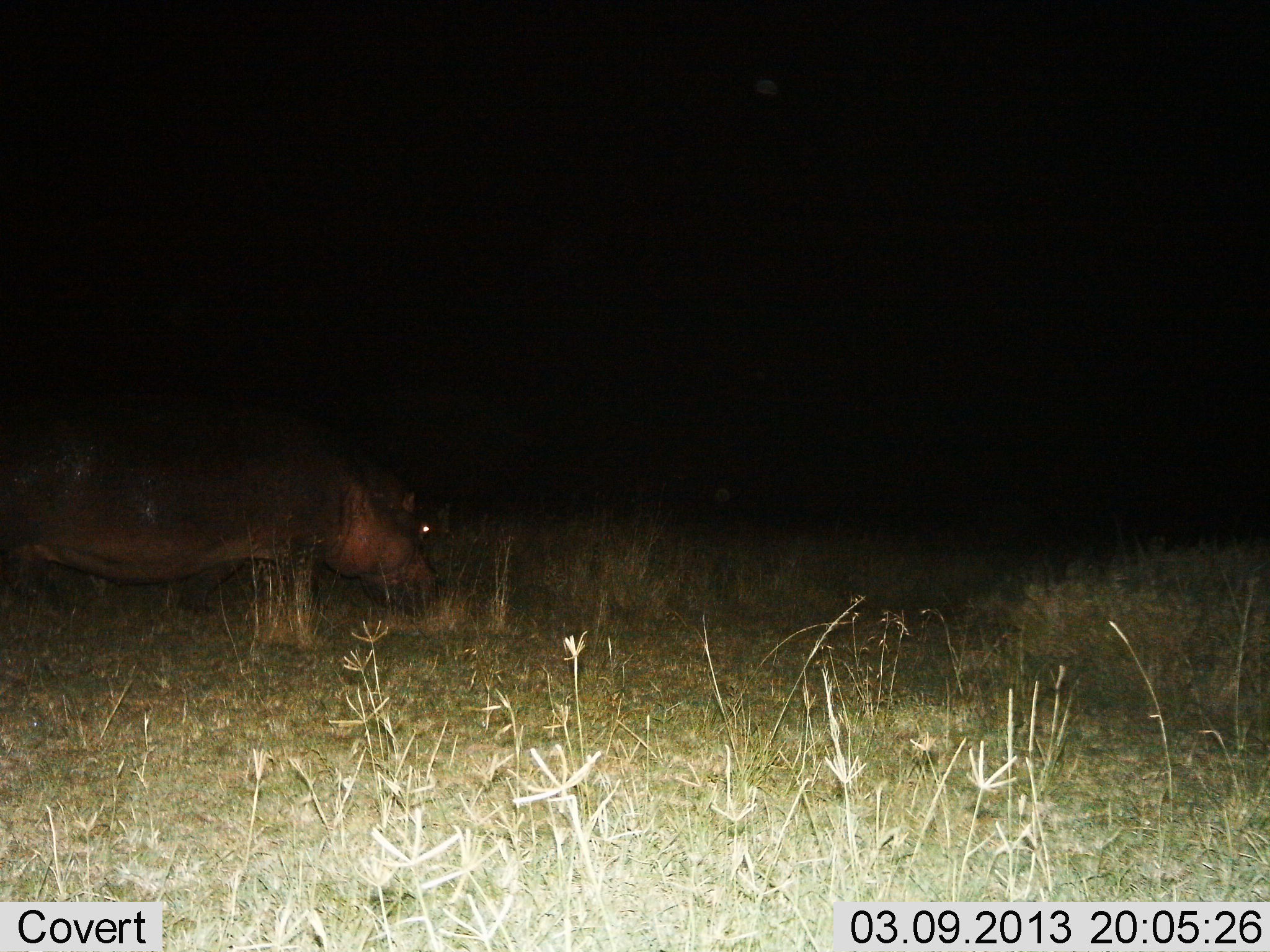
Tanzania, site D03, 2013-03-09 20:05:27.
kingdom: Animalia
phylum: Chordata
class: Mammalia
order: Artiodactyla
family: Hippopotamidae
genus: Hippopotamus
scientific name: Hippopotamus amphibius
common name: hippopotamus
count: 1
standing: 45%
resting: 0%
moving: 18%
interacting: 0%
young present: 0%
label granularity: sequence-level